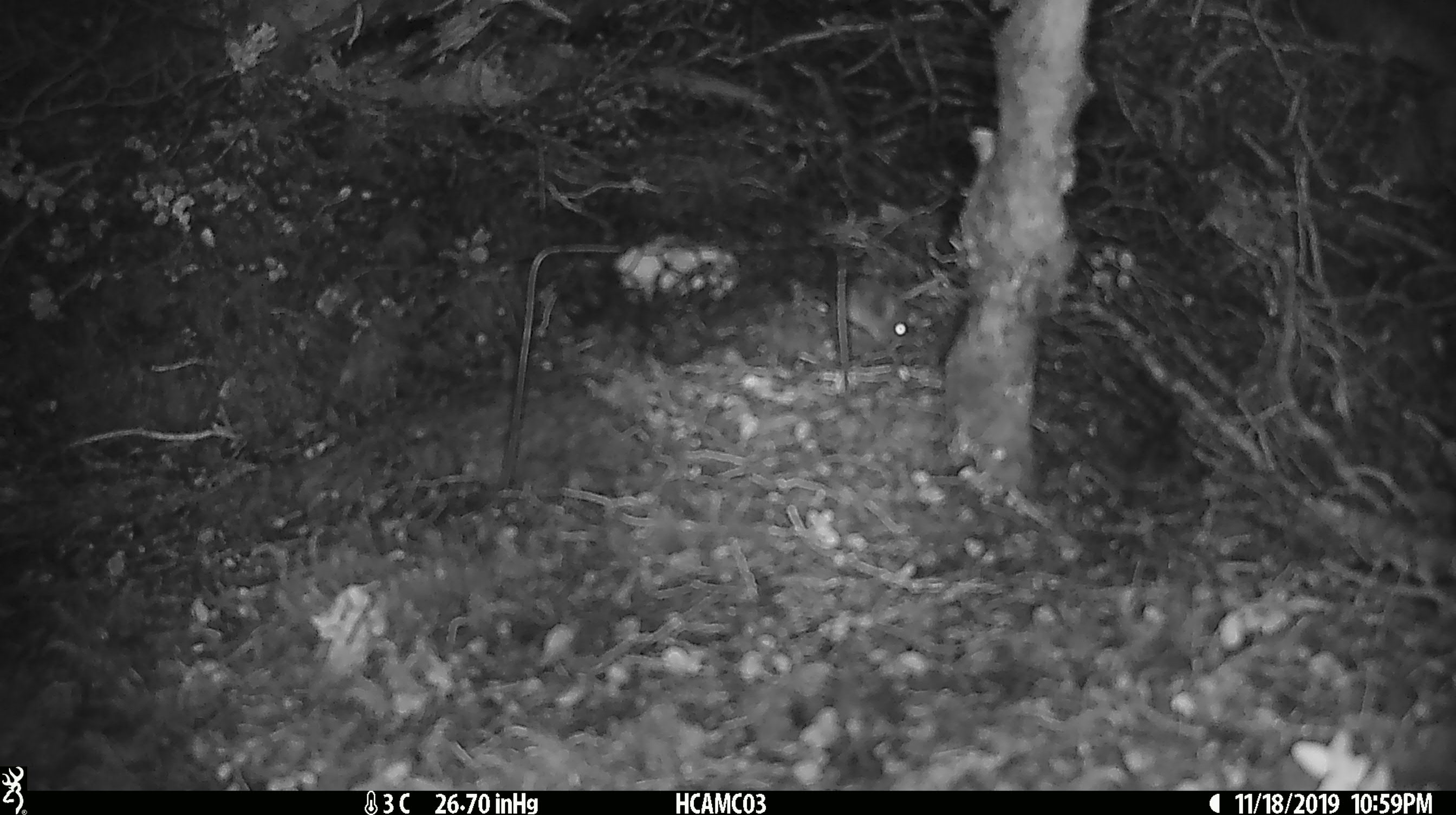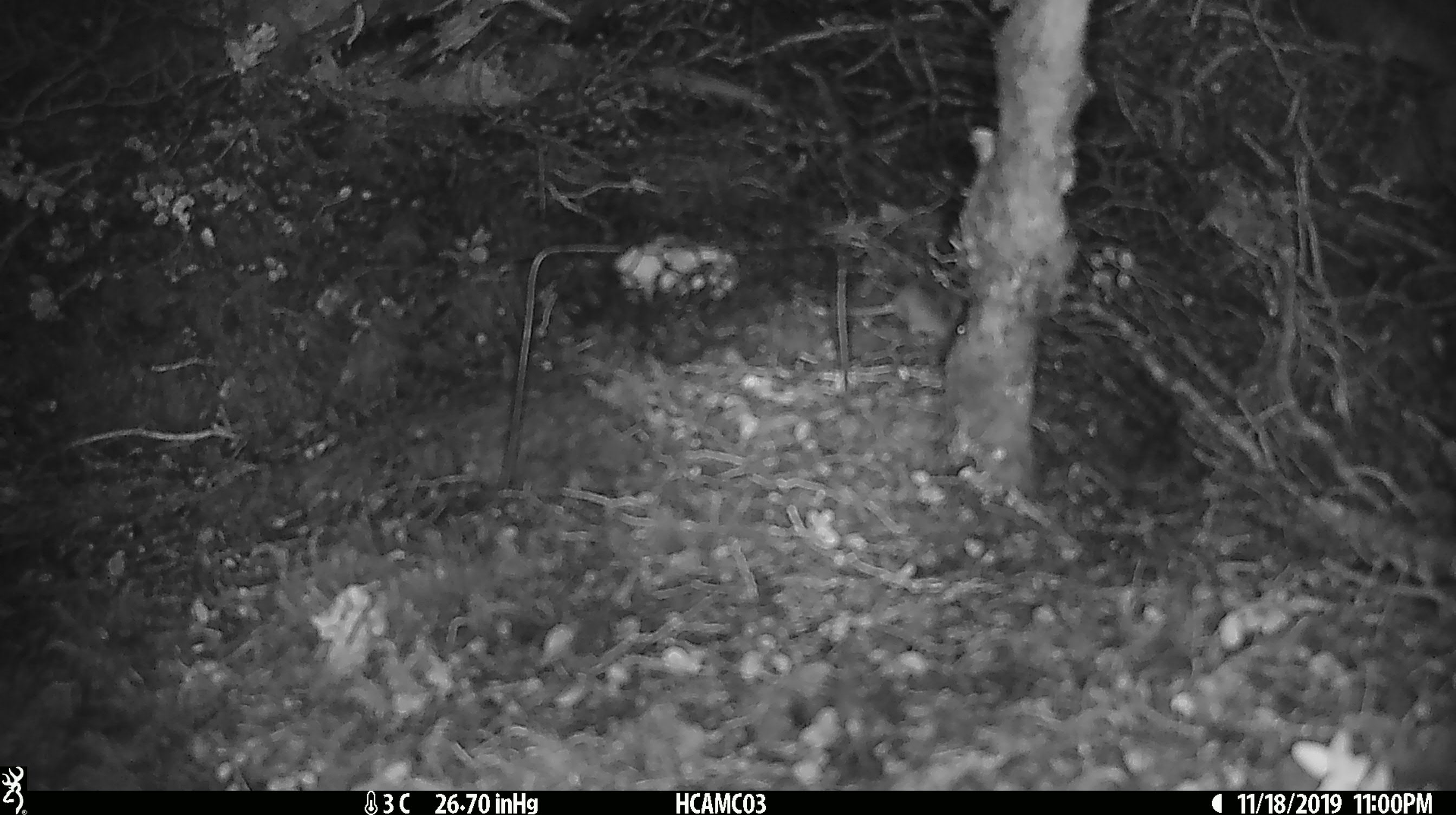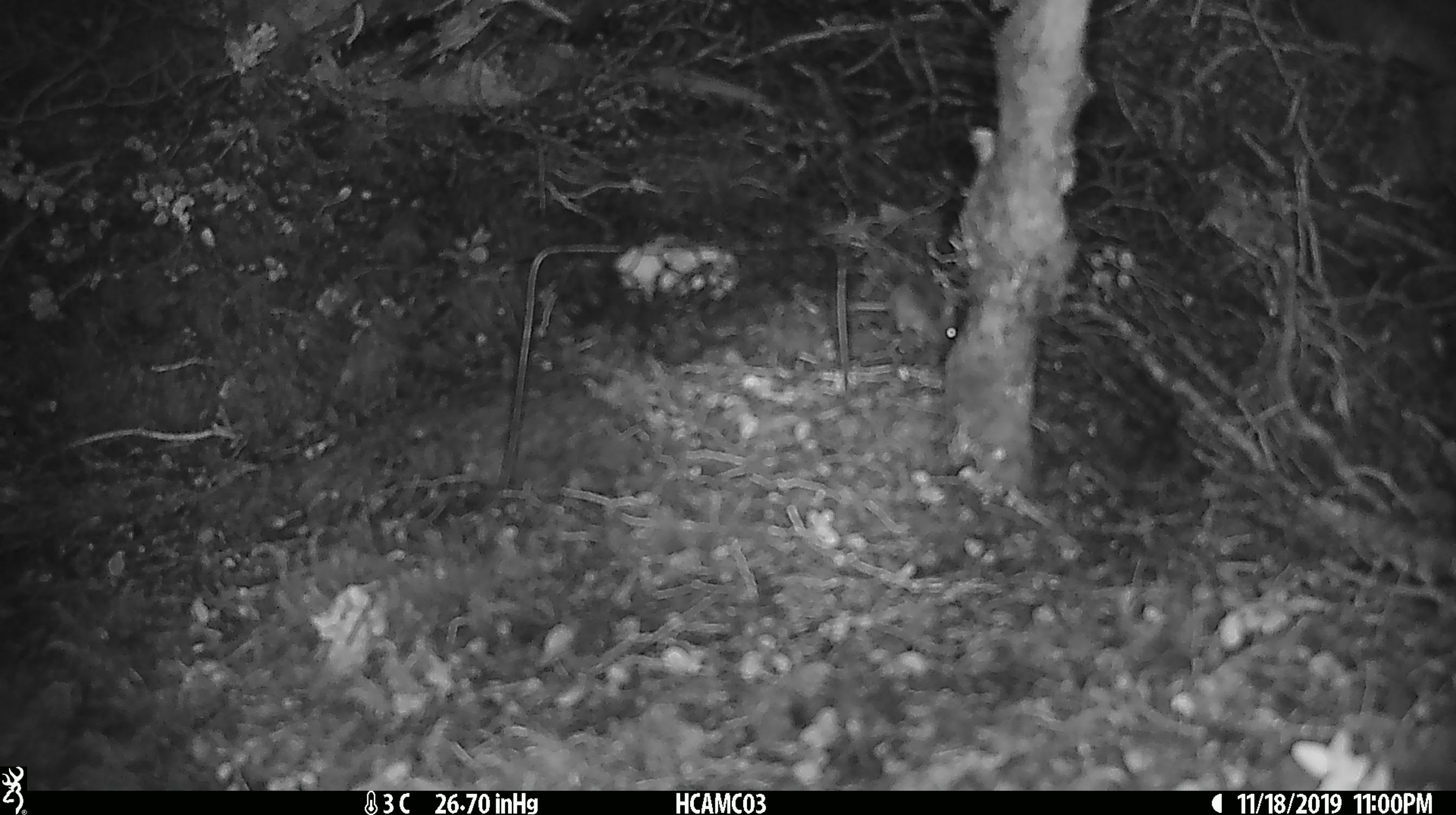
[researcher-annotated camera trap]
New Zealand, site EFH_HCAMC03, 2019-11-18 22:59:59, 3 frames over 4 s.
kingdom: Animalia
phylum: Chordata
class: Mammalia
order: Rodentia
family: Muridae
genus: Mus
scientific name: Mus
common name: mouse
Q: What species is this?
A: Mouse (Mus).